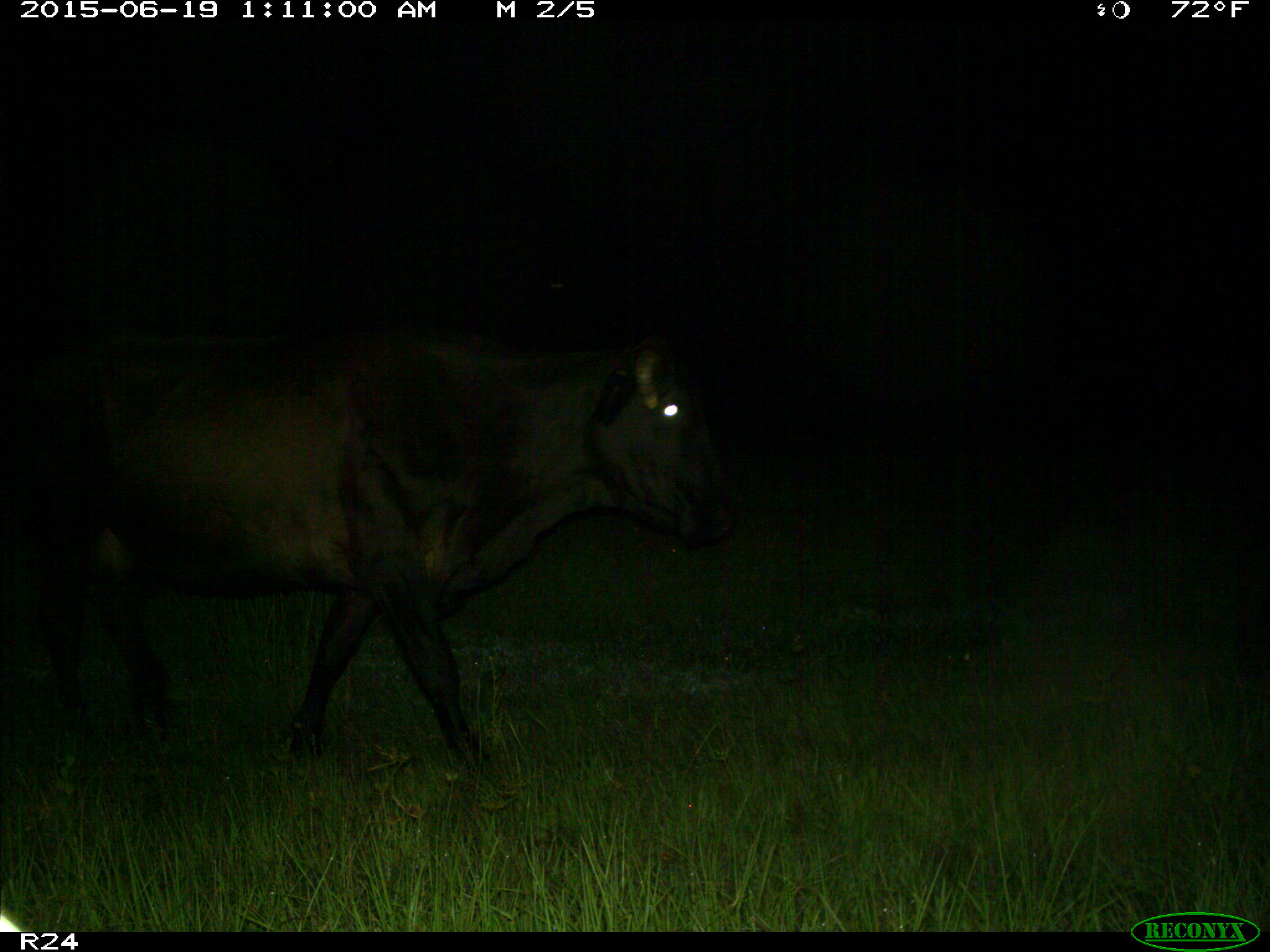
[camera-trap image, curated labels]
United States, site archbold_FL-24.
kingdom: Animalia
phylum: Chordata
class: Mammalia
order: Artiodactyla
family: Bovidae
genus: Bos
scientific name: Bos taurus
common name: domestic cow